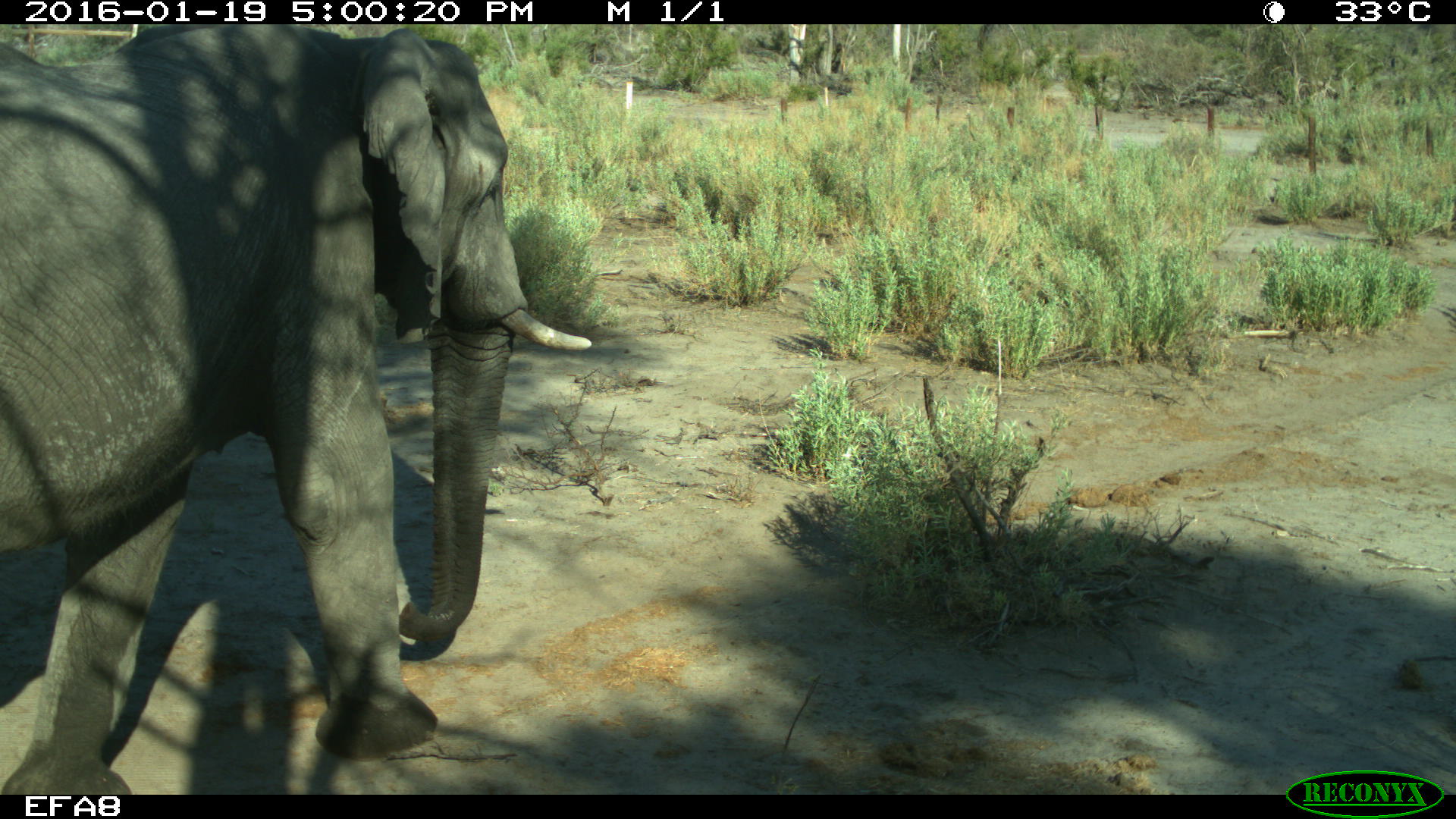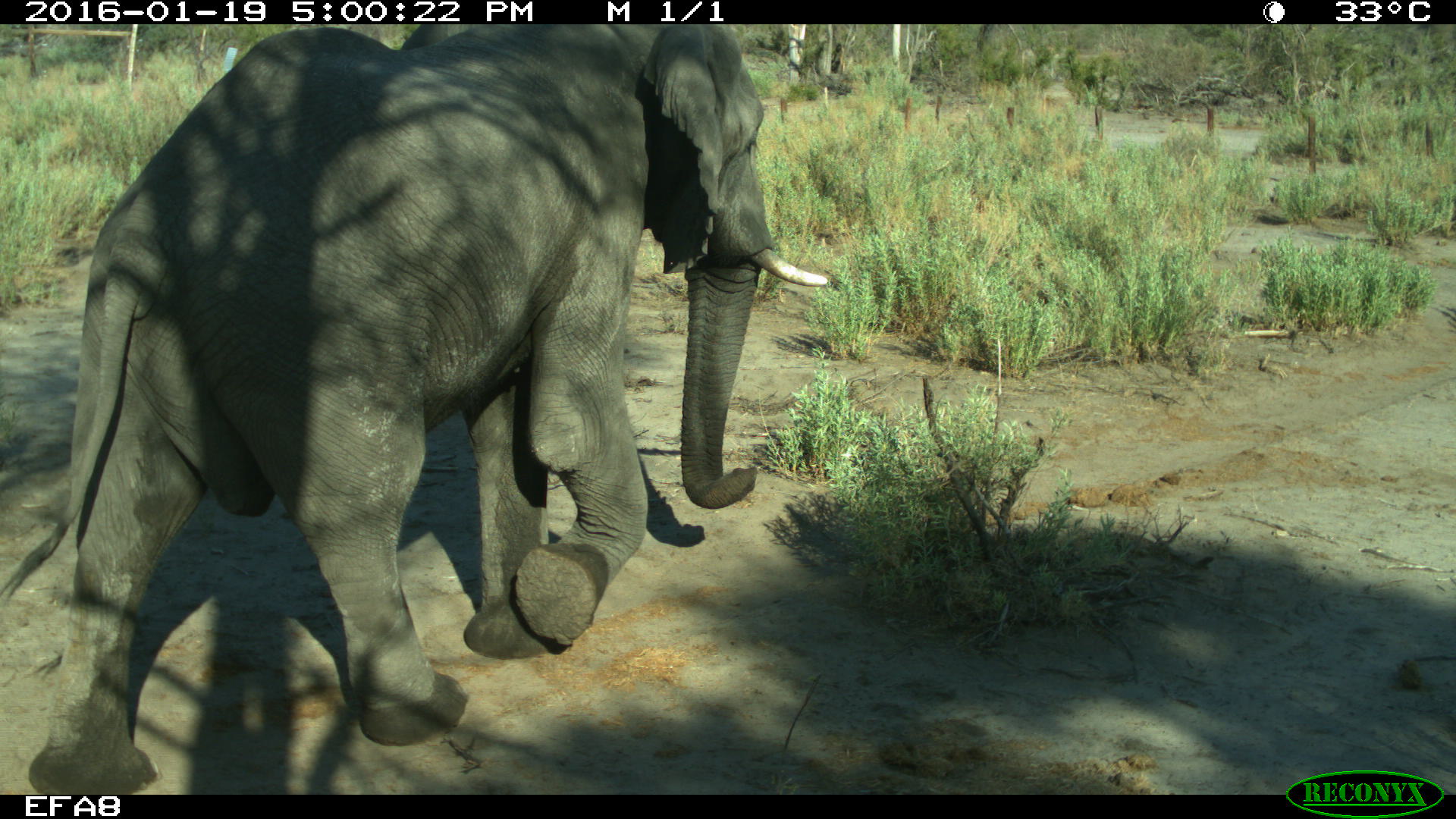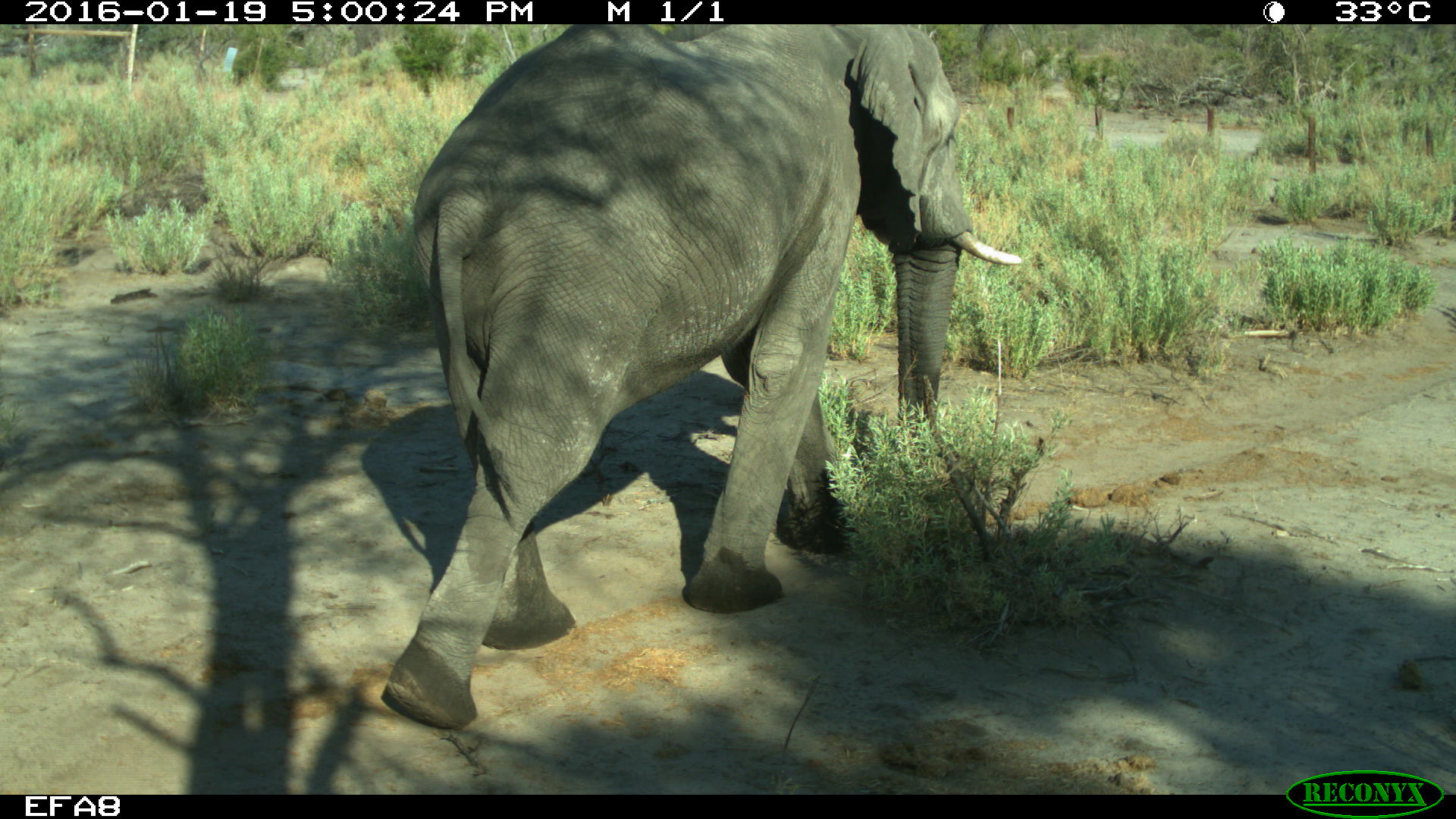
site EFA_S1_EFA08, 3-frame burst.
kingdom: Animalia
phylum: Chordata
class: Mammalia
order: Proboscidea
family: Elephantidae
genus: Loxodonta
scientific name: Loxodonta africana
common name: african bush elephant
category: elephant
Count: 1.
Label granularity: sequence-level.